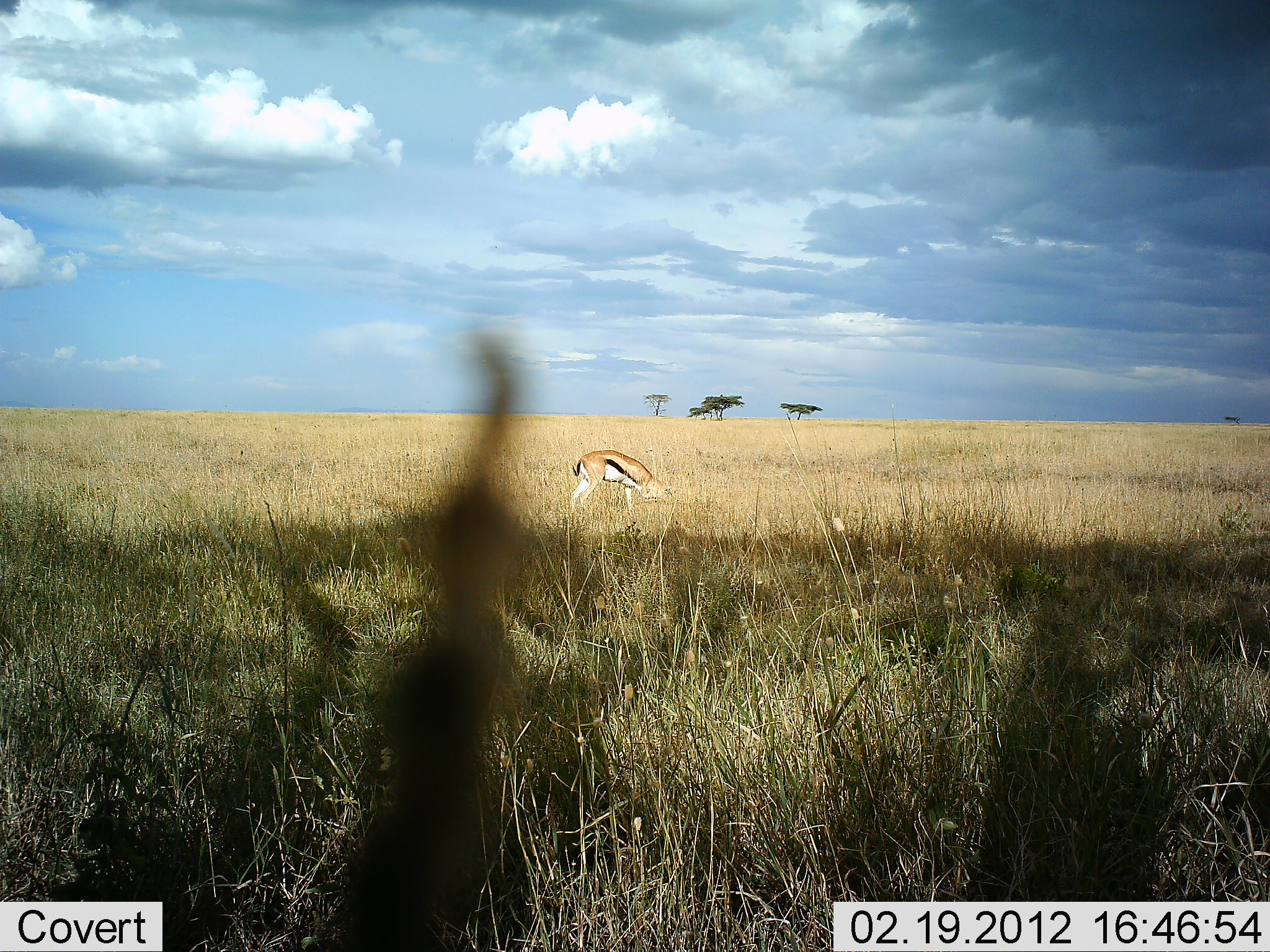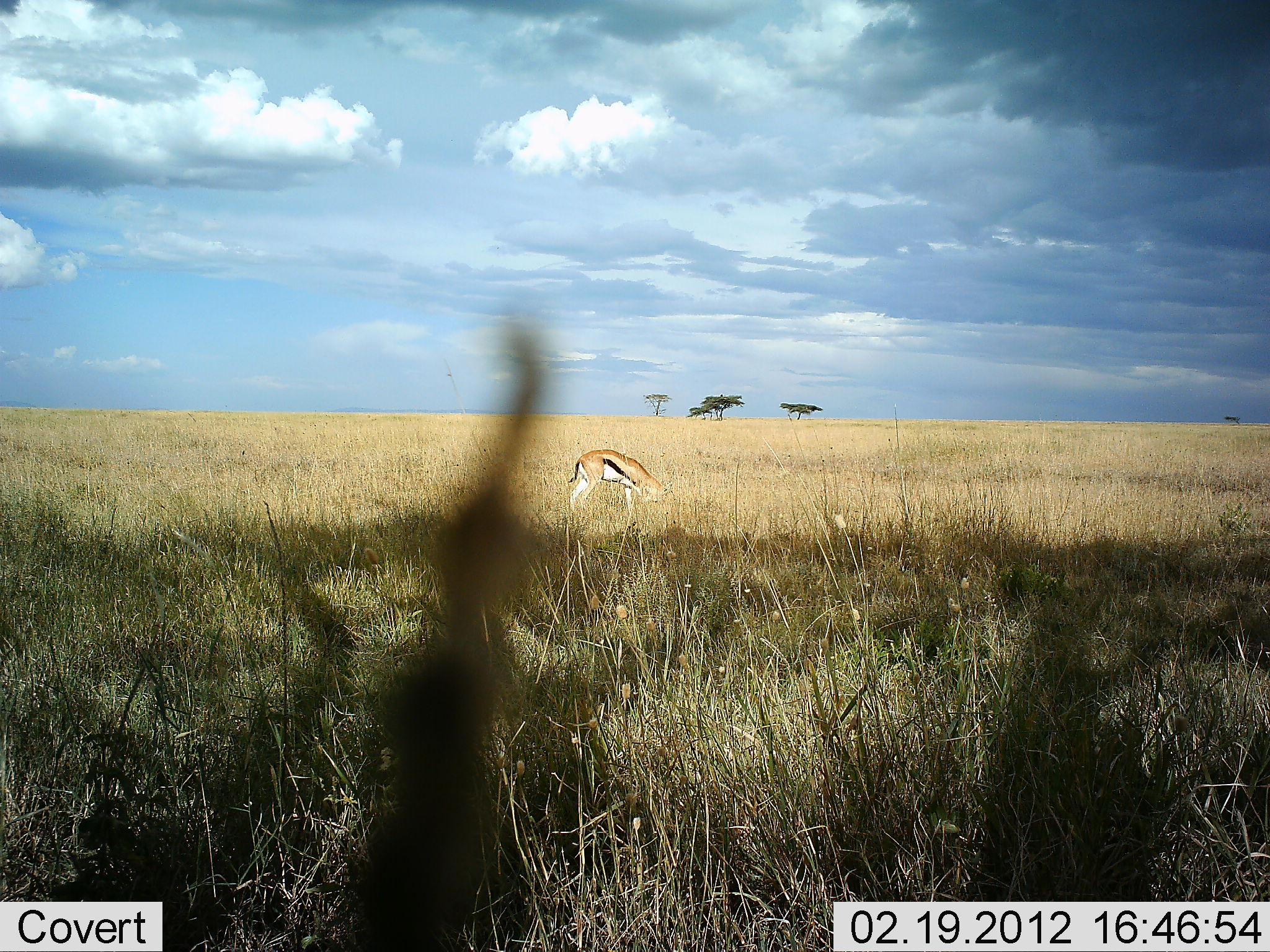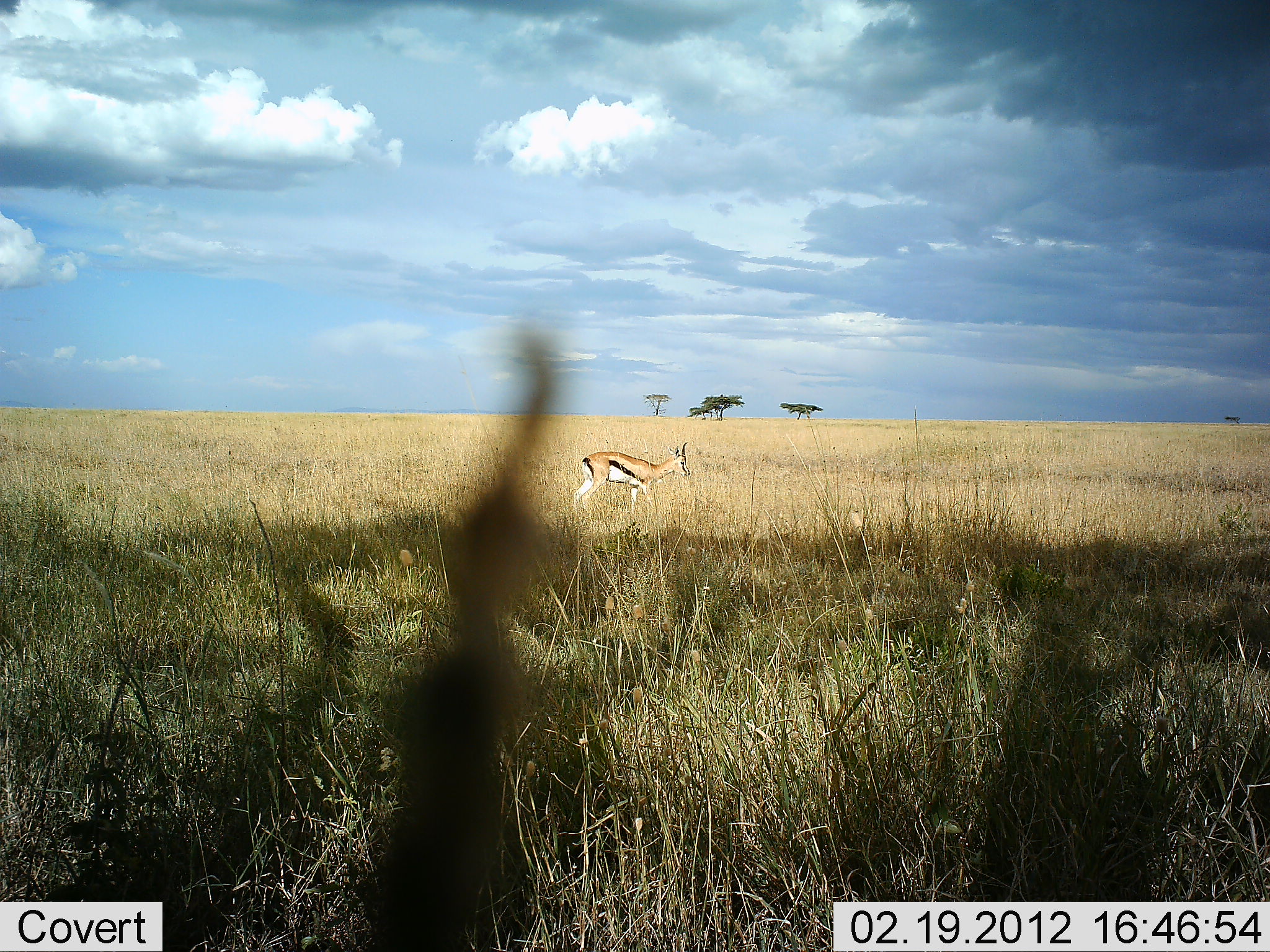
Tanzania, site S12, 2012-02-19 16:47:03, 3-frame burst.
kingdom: Animalia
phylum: Chordata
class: Mammalia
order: Artiodactyla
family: Bovidae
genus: Eudorcas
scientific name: Eudorcas thomsonii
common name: thomson's gazelle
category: gazellethomsons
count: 1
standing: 25%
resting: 0%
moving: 4%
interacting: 0%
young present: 0%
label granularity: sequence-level